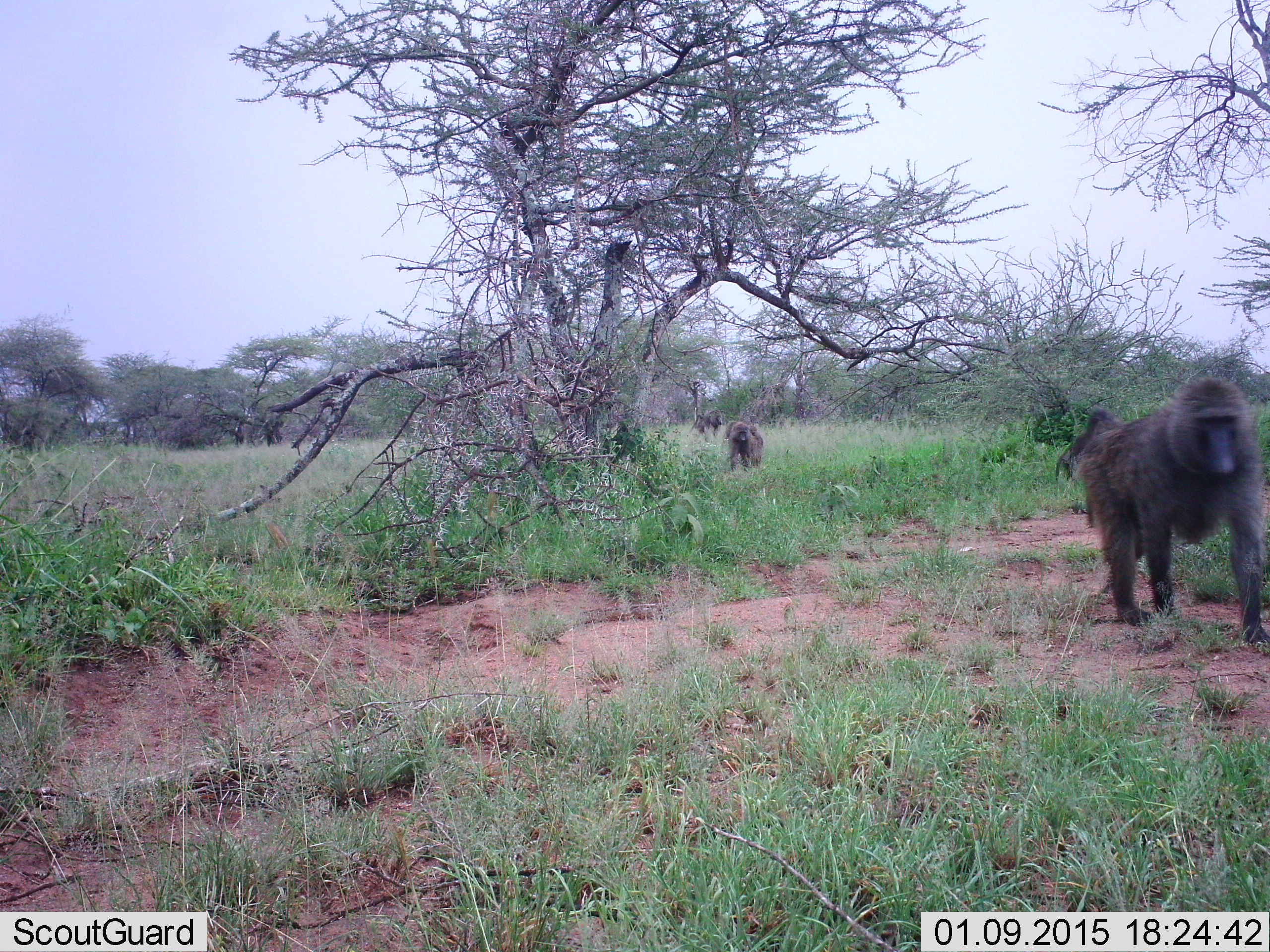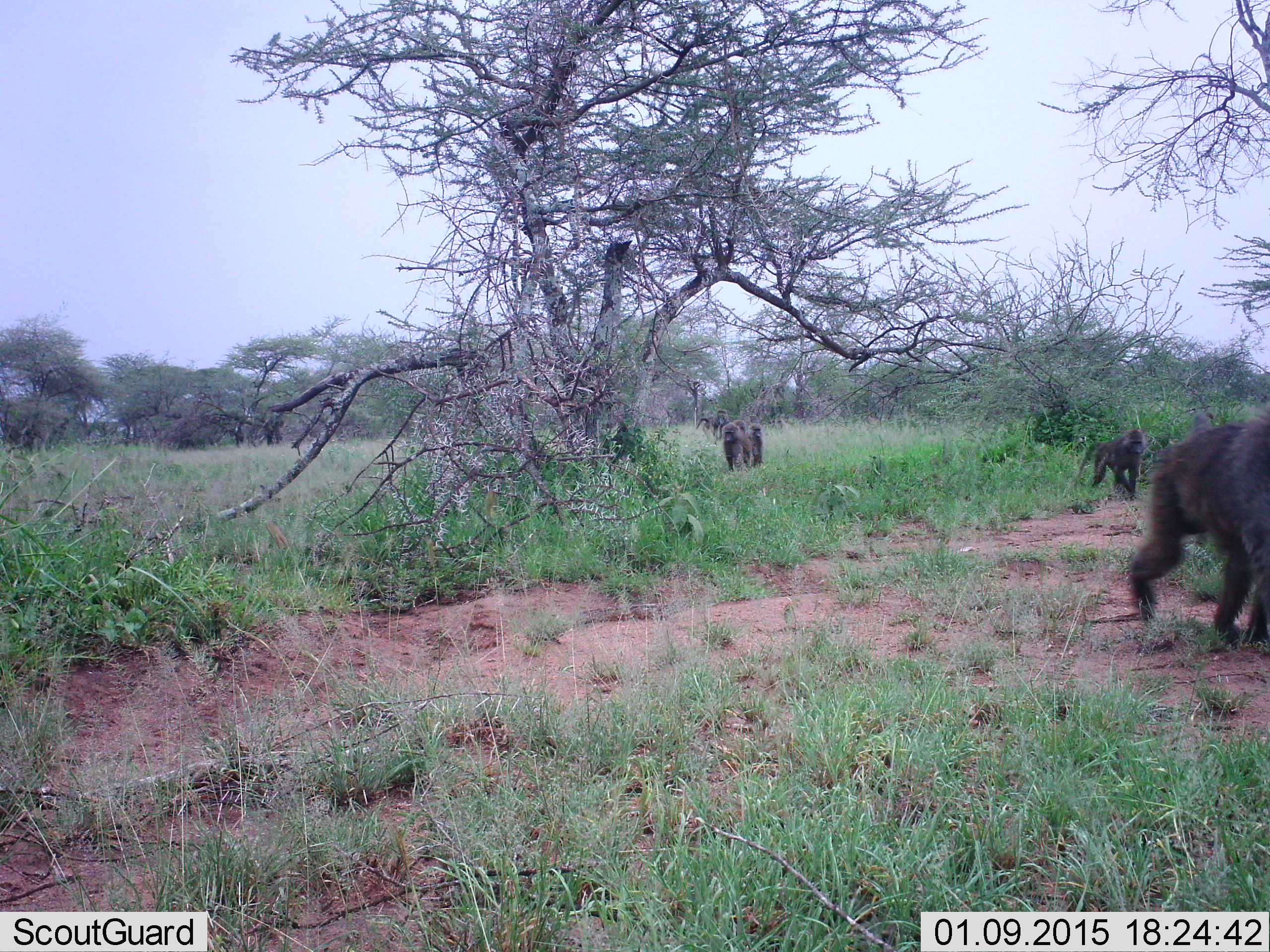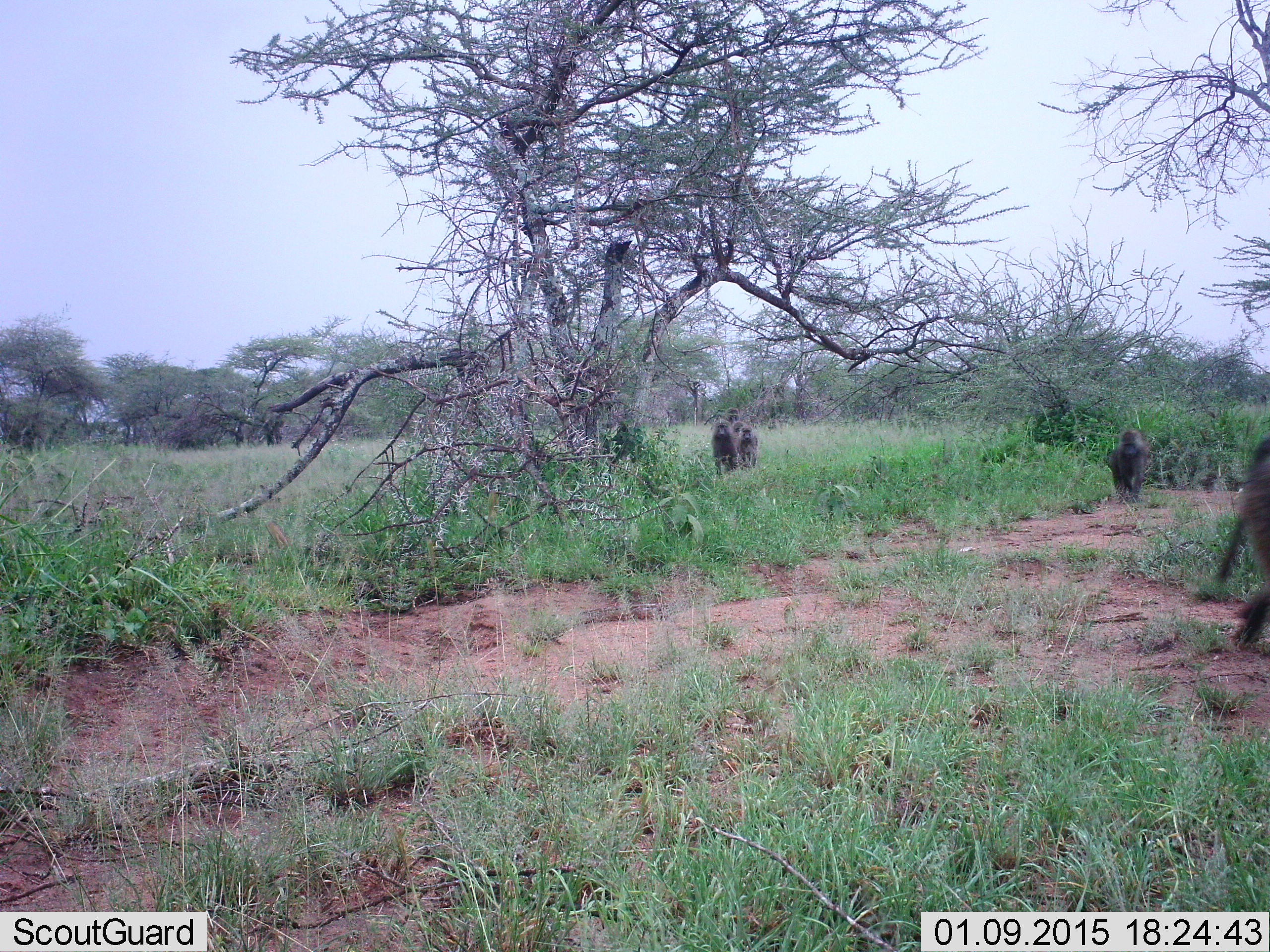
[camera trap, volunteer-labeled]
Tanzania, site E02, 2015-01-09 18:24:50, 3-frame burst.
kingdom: Animalia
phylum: Chordata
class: Mammalia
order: Primates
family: Cercopithecidae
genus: Papio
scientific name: Papio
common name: baboon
Baboon (Papio), count 5. Behavior (volunteer vote fractions): standing 10%, resting 0%, moving 100%, interacting 0%. Young present (vote fraction): 0%. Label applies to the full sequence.